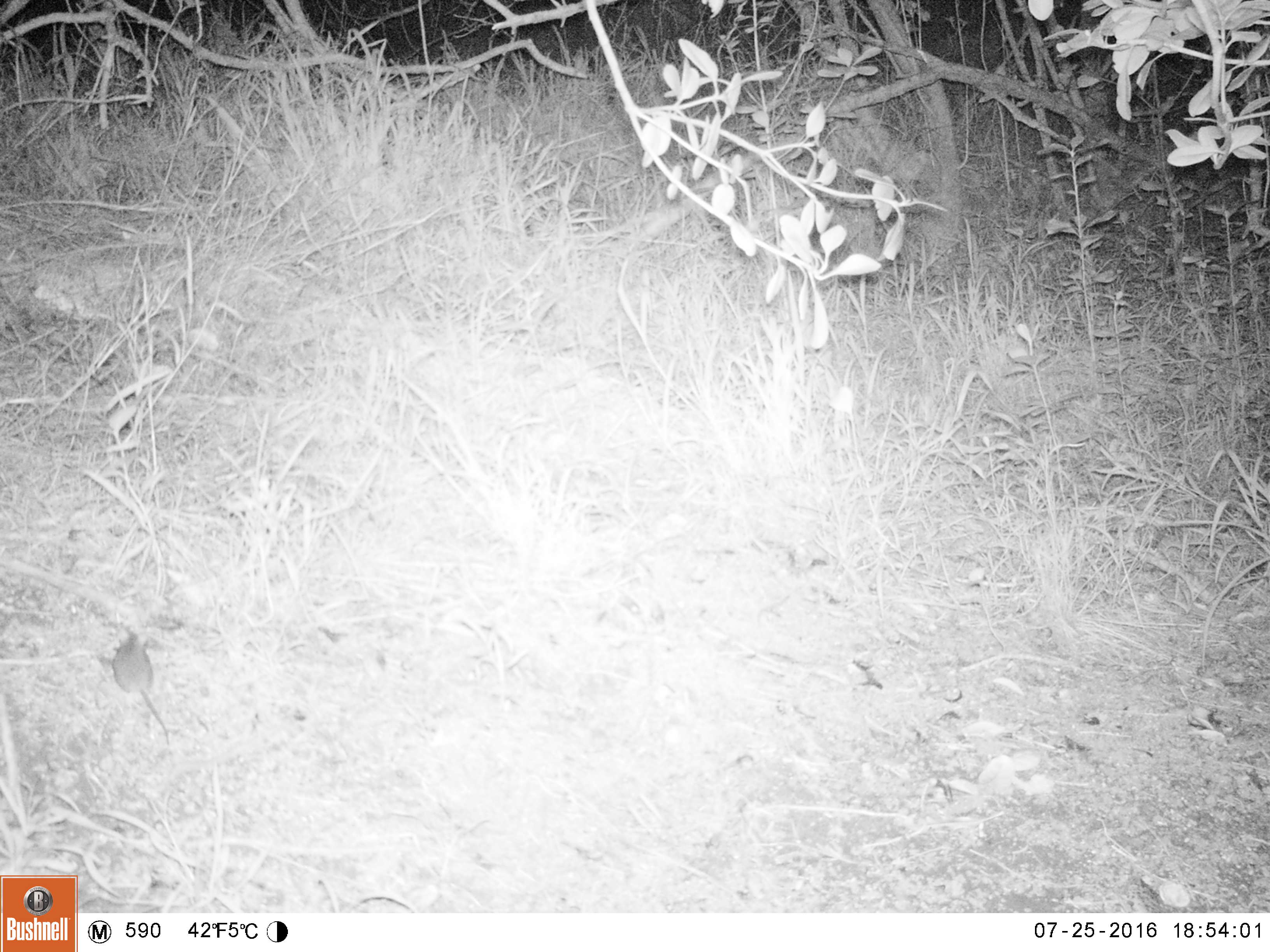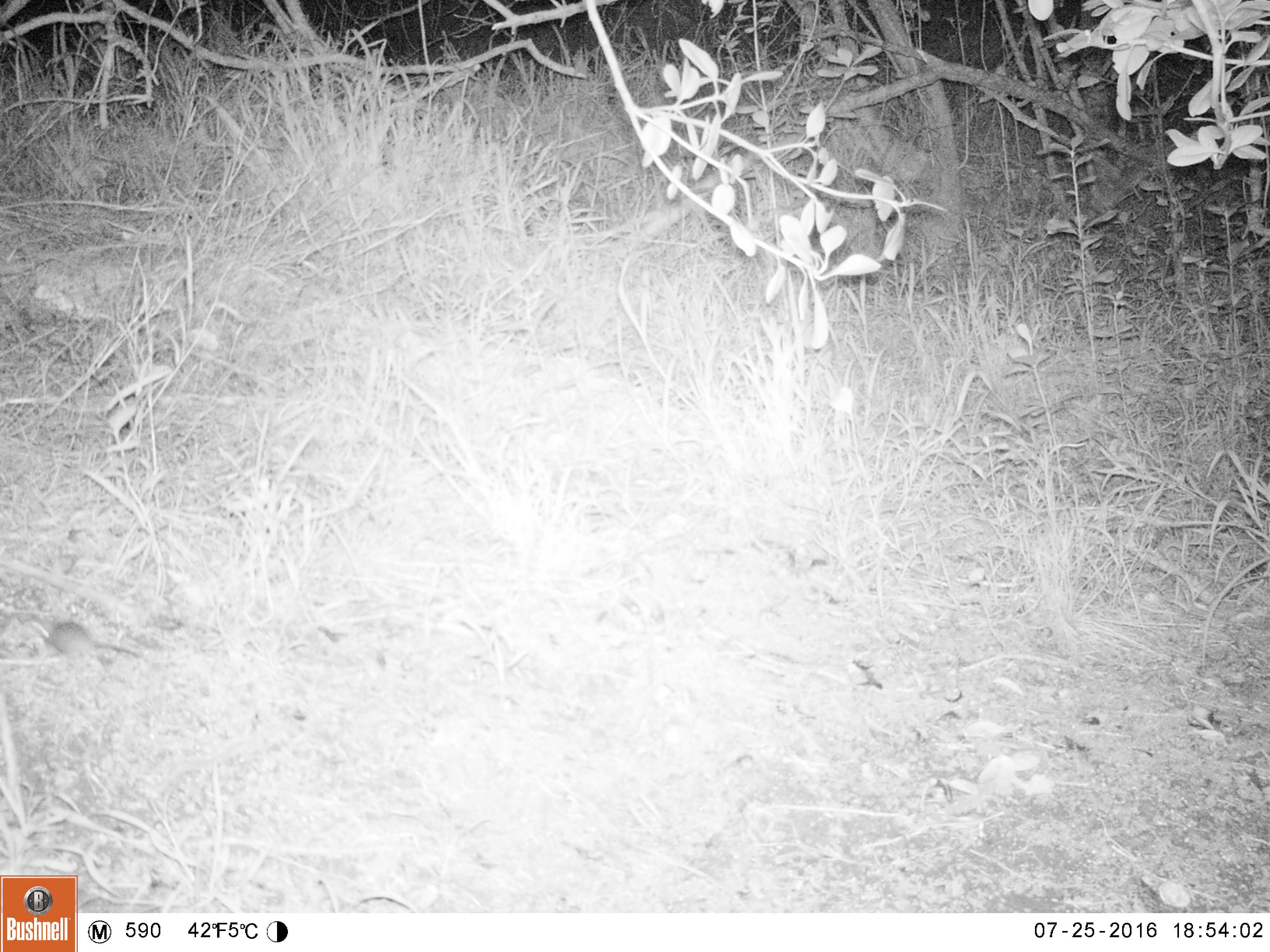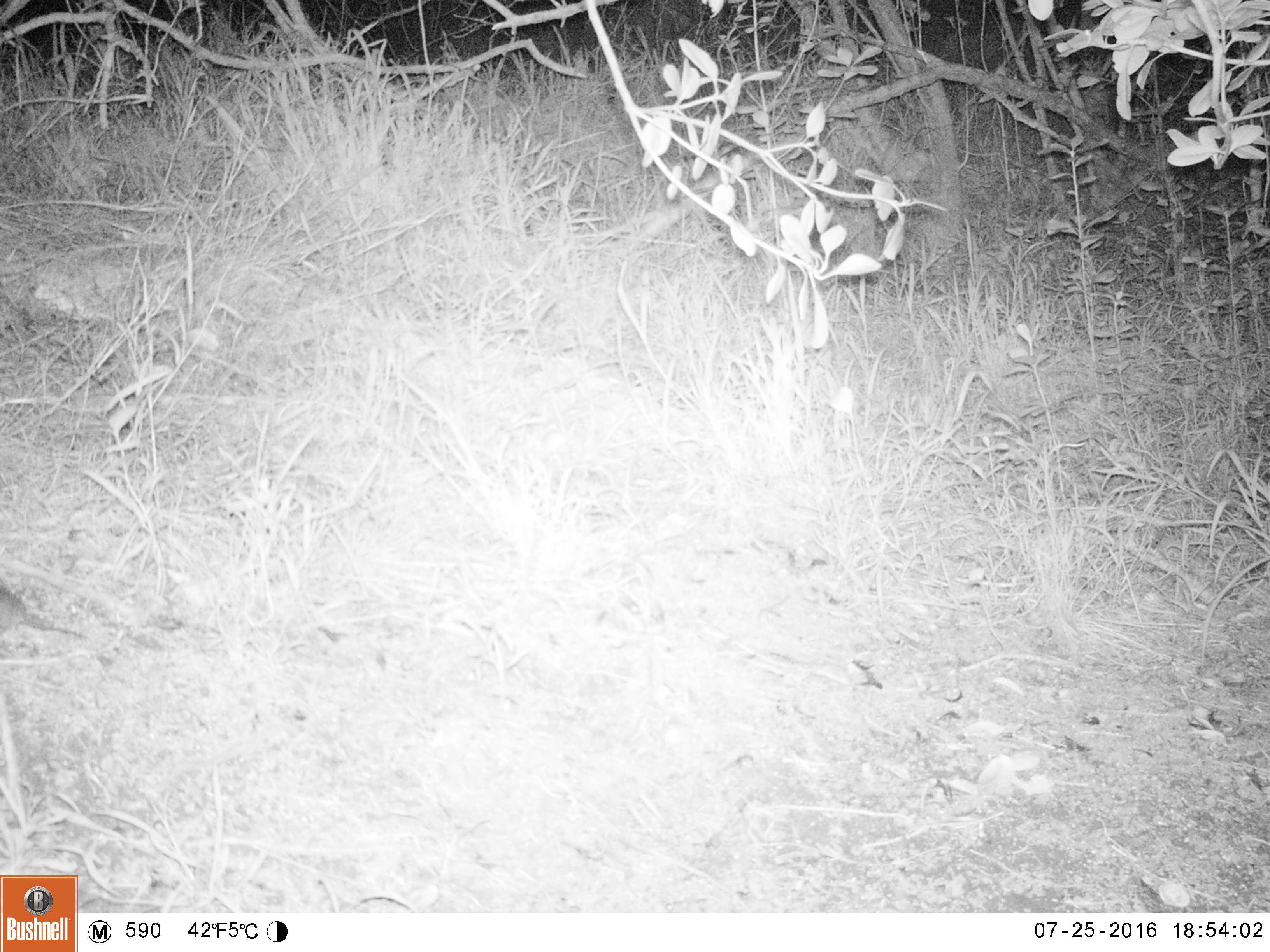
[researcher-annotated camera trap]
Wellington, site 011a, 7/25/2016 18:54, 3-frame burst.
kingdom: Animalia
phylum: Chordata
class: Mammalia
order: Rodentia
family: Muridae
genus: Mus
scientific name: Mus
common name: mouse